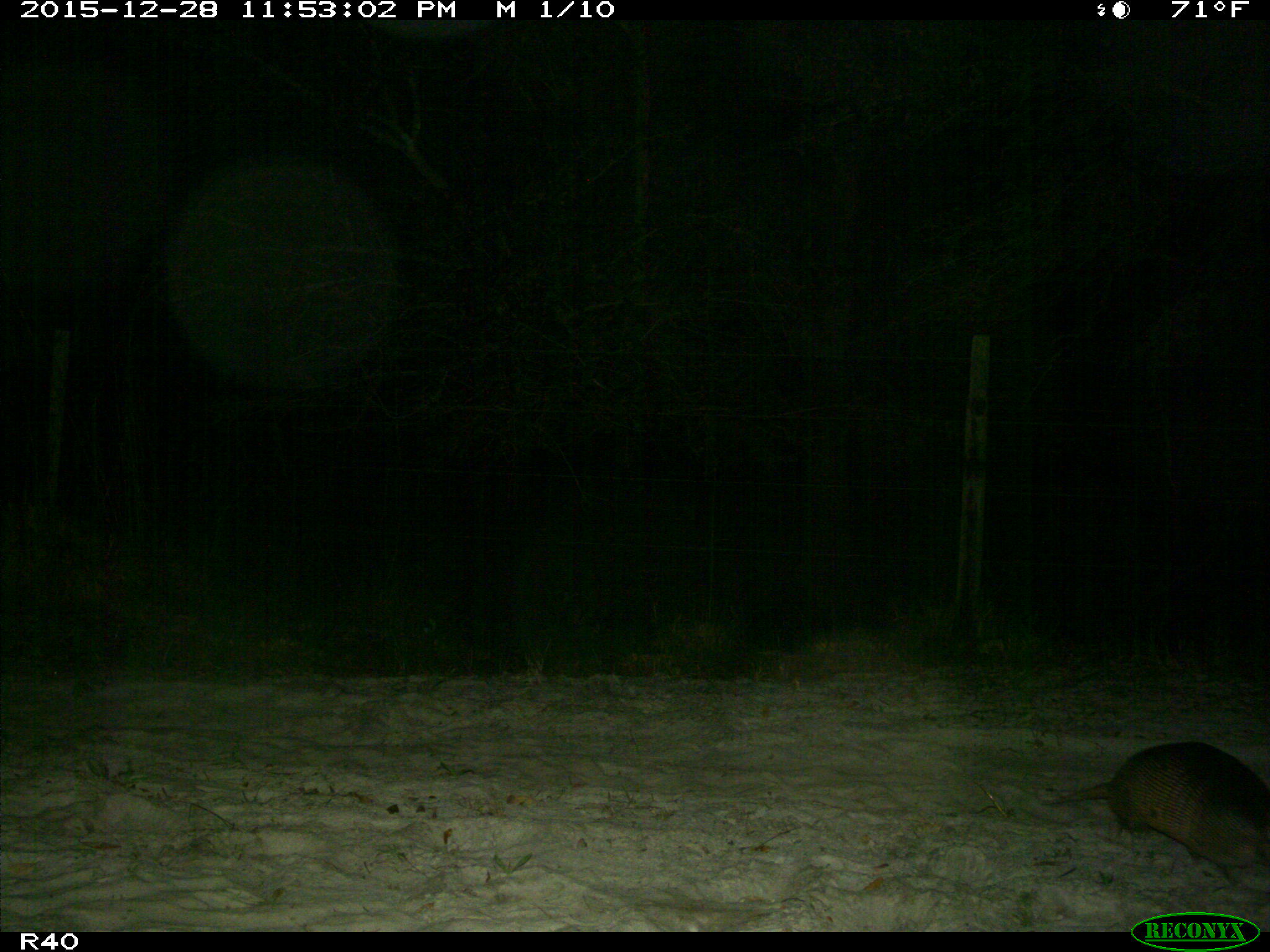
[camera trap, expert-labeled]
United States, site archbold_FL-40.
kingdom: Animalia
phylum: Chordata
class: Mammalia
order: Cingulata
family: Dasypodidae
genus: Dasypus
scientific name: Dasypus novemcinctus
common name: nine-banded armadillo